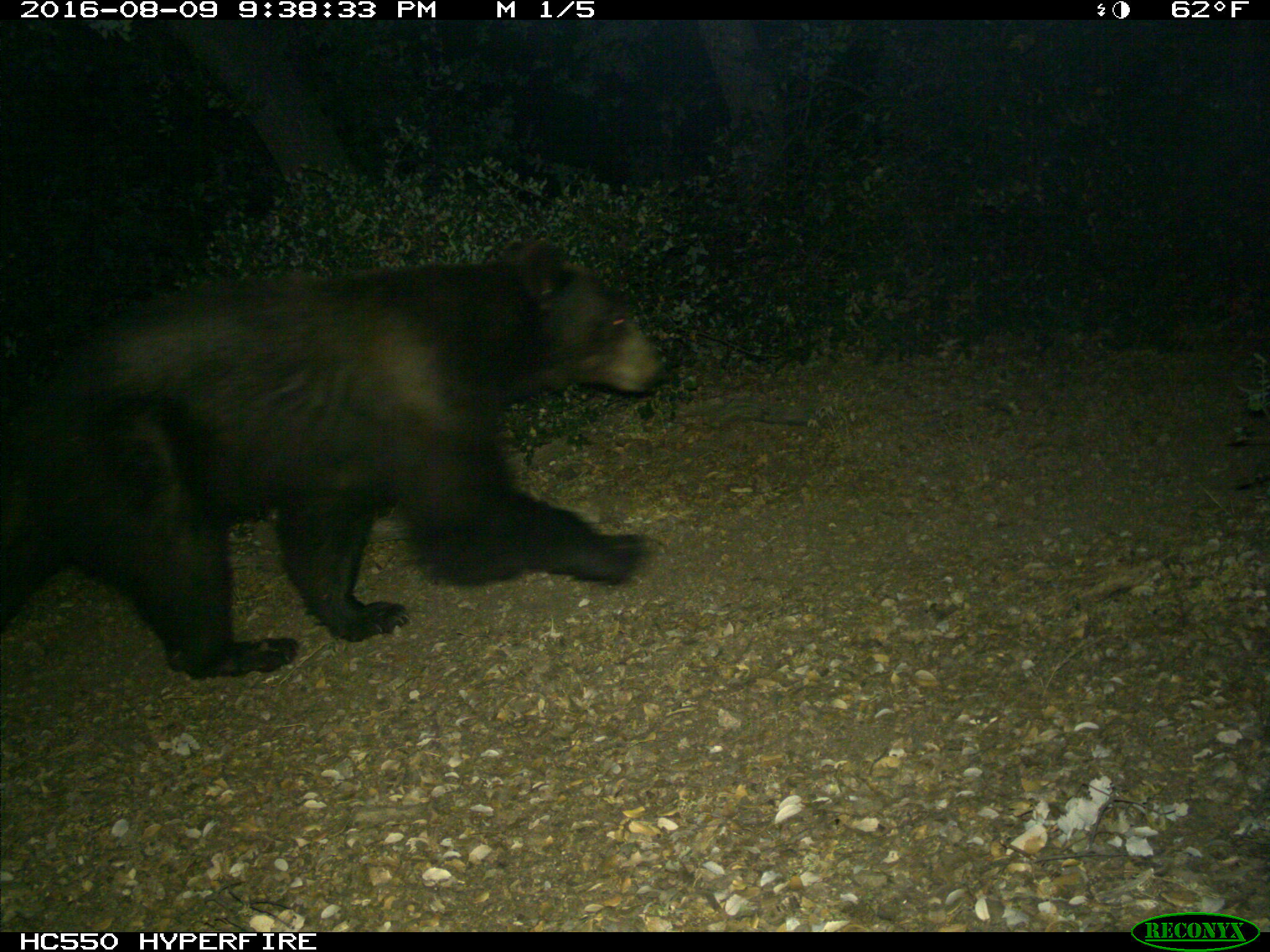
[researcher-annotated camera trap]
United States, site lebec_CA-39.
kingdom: Animalia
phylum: Chordata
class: Mammalia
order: Carnivora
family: Ursidae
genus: Ursus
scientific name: Ursus americanus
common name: american black bear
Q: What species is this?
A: Ursus americanus (american black bear).